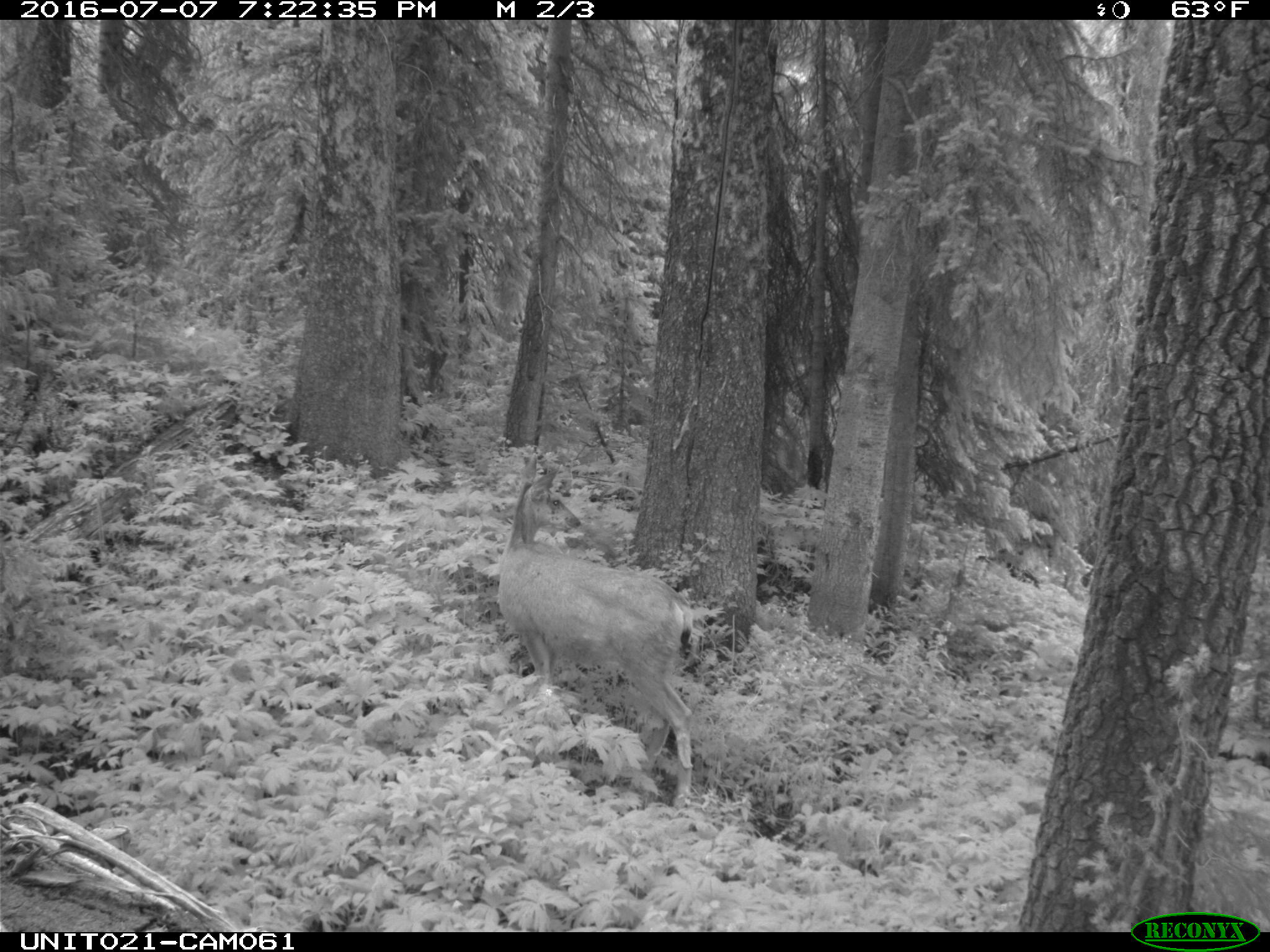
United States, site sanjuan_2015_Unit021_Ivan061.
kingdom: Animalia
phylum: Chordata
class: Mammalia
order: Artiodactyla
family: Cervidae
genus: Odocoileus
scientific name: Odocoileus hemionus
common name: mule deer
Odocoileus hemionus (mule deer).